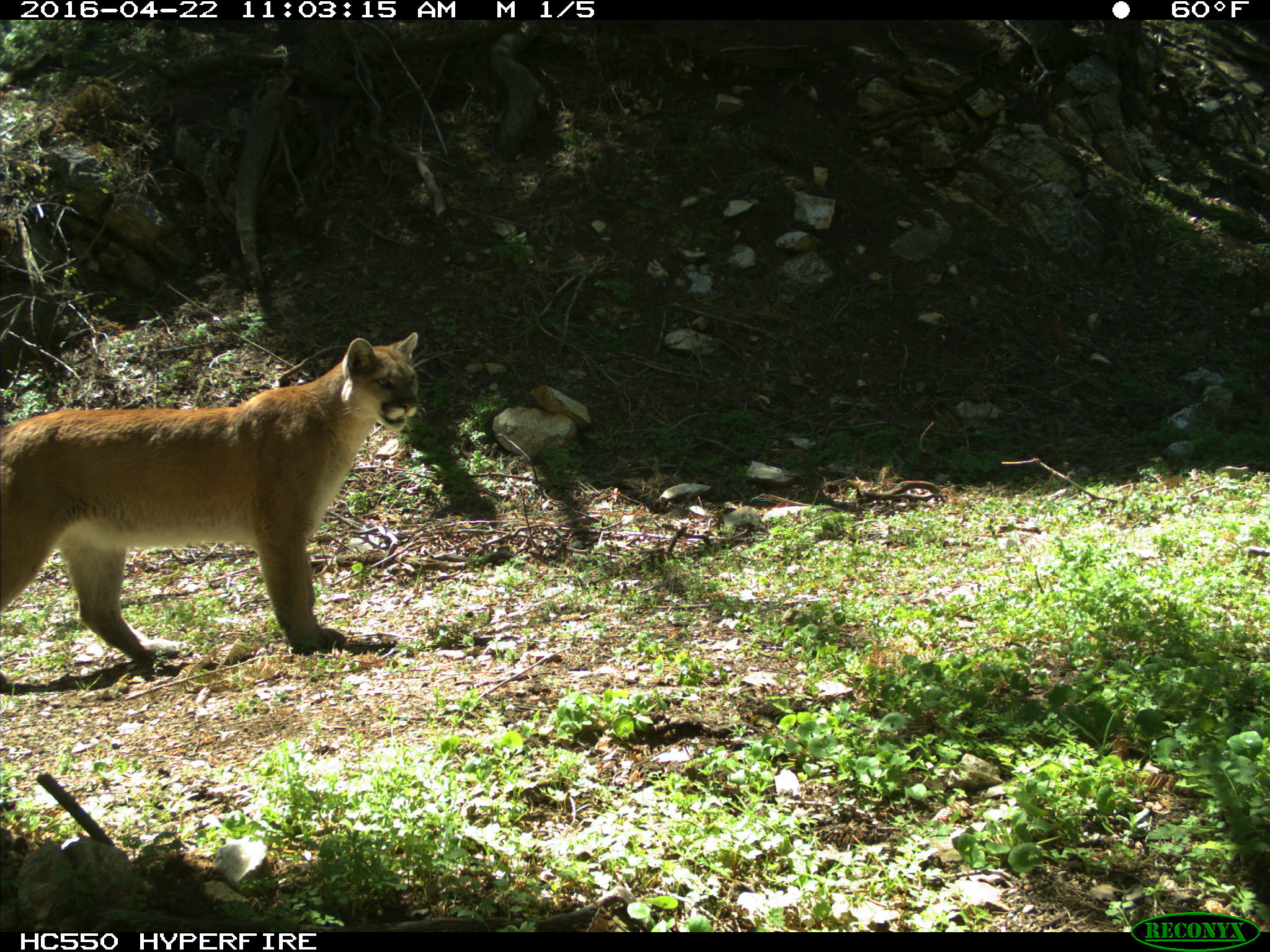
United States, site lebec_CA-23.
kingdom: Animalia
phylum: Chordata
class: Mammalia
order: Carnivora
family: Felidae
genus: Puma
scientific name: Puma concolor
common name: mountain lion